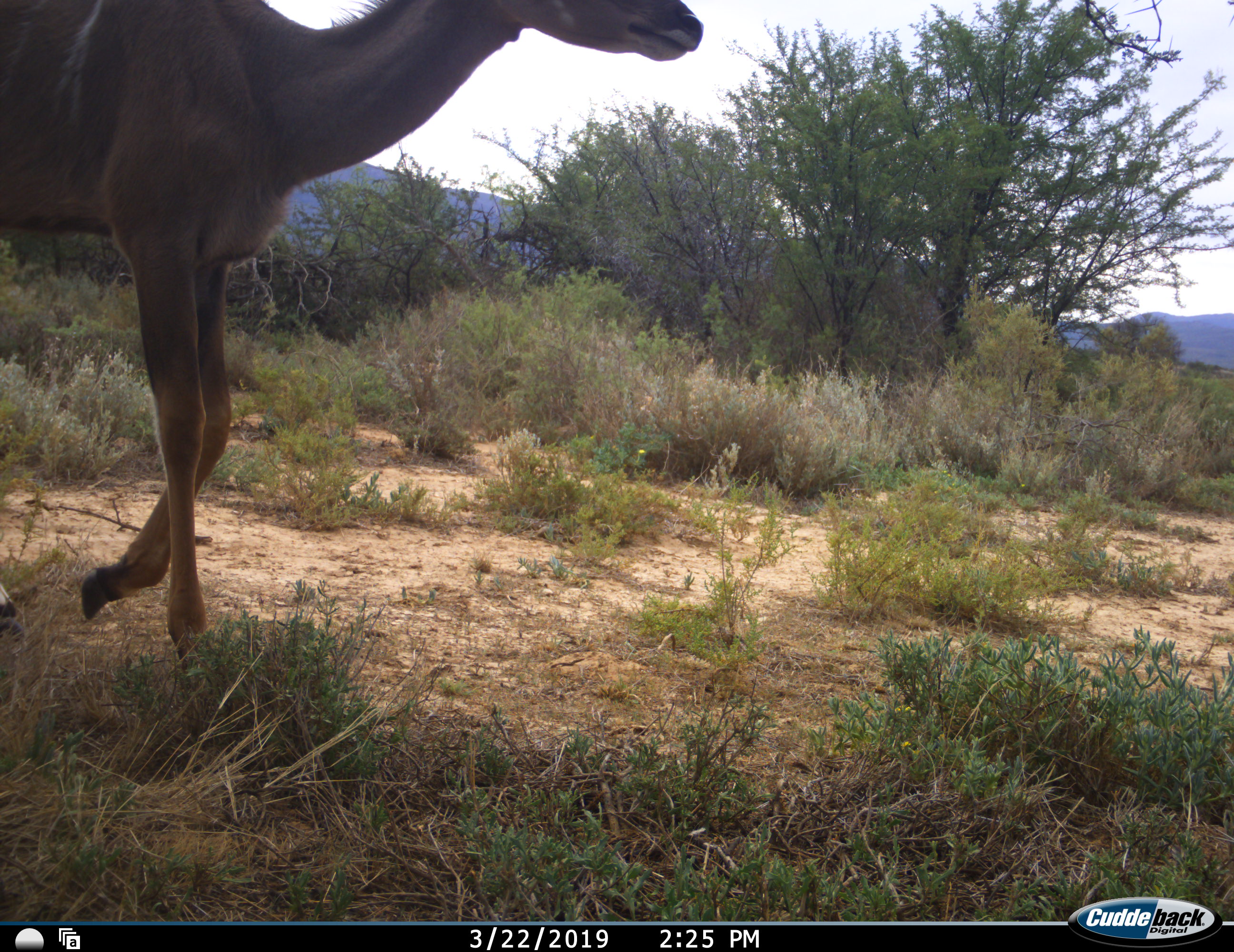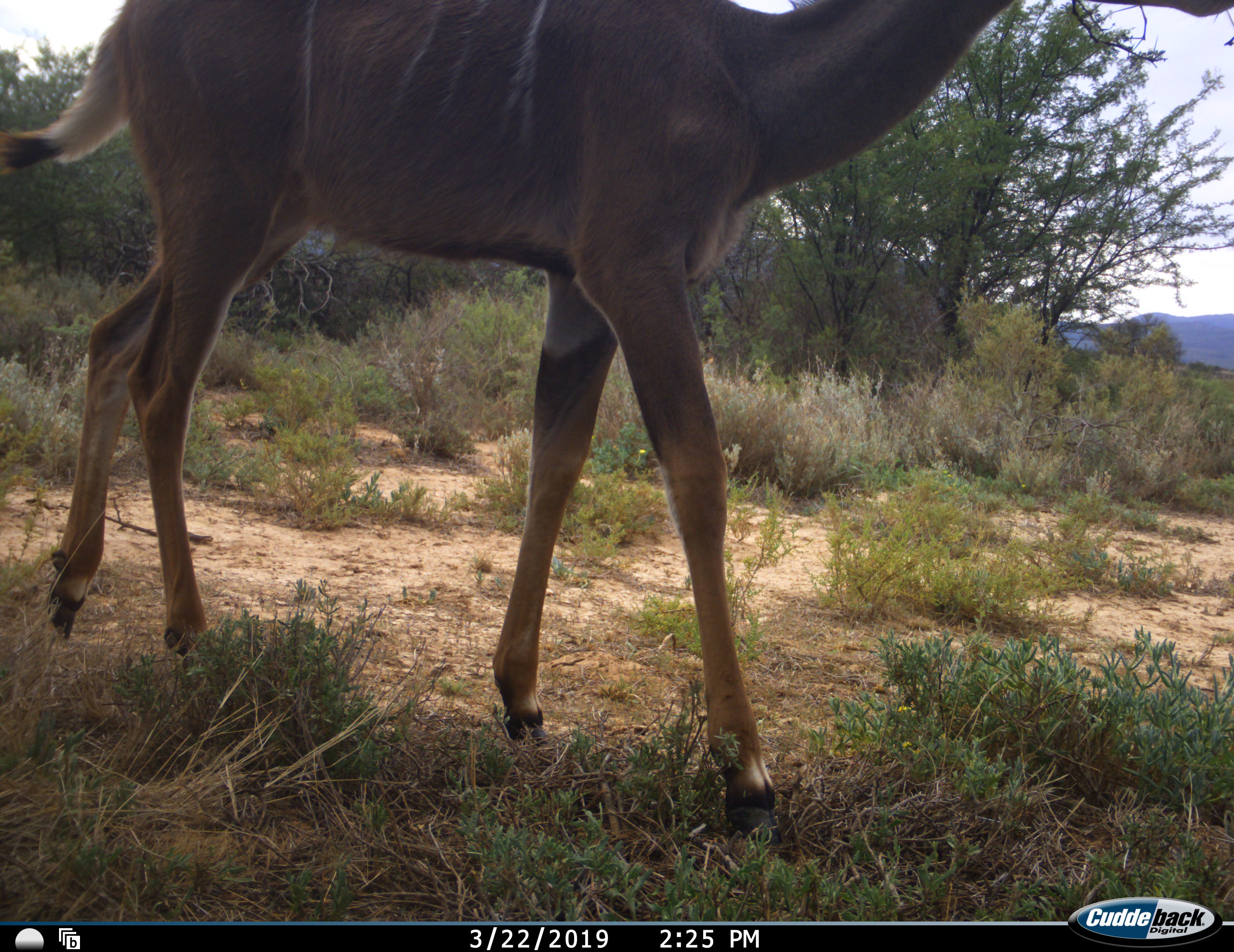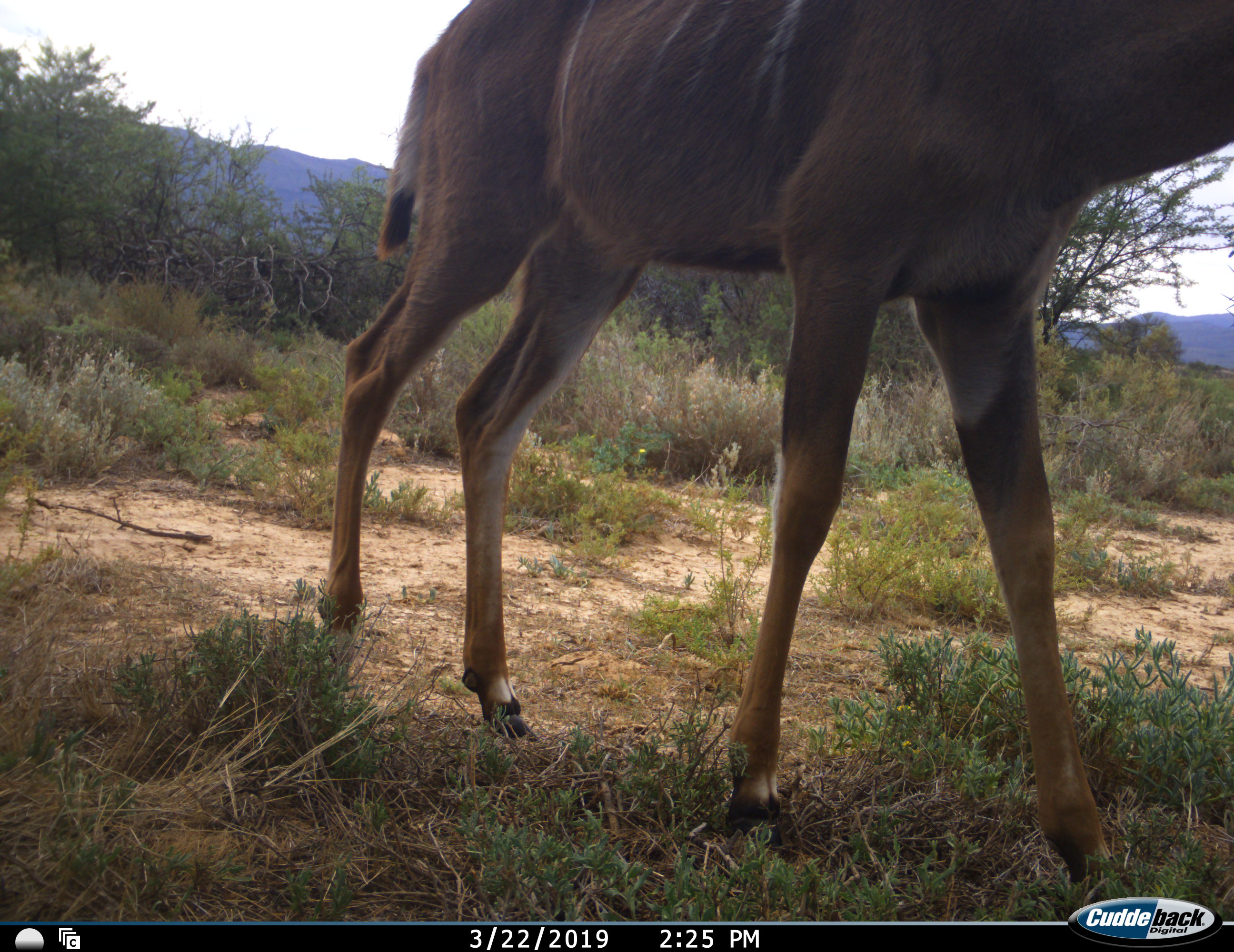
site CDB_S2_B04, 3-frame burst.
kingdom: Animalia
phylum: Chordata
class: Mammalia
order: Artiodactyla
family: Bovidae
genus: Tragelaphus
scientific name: Tragelaphus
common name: kudu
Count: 1.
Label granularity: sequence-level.